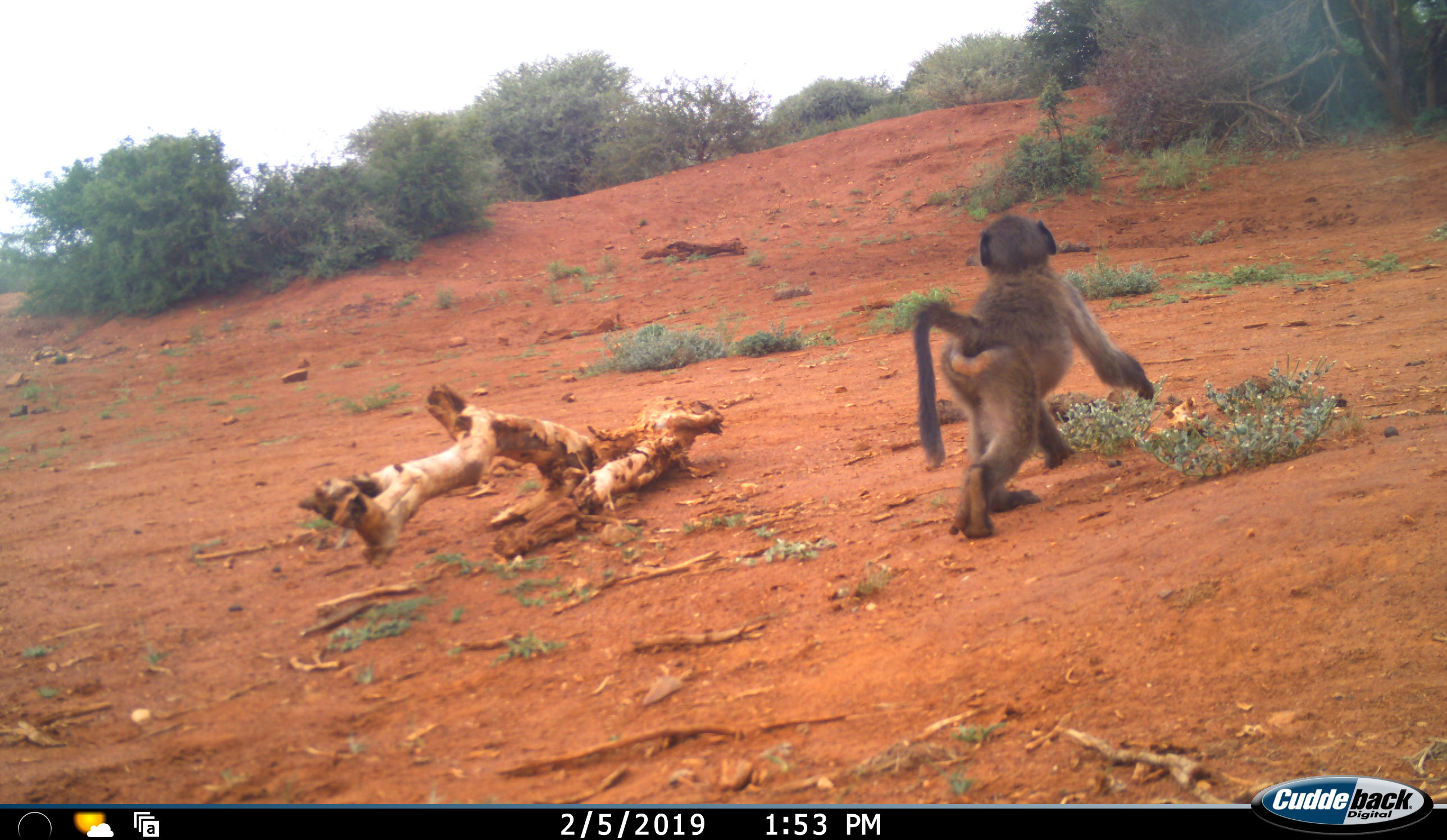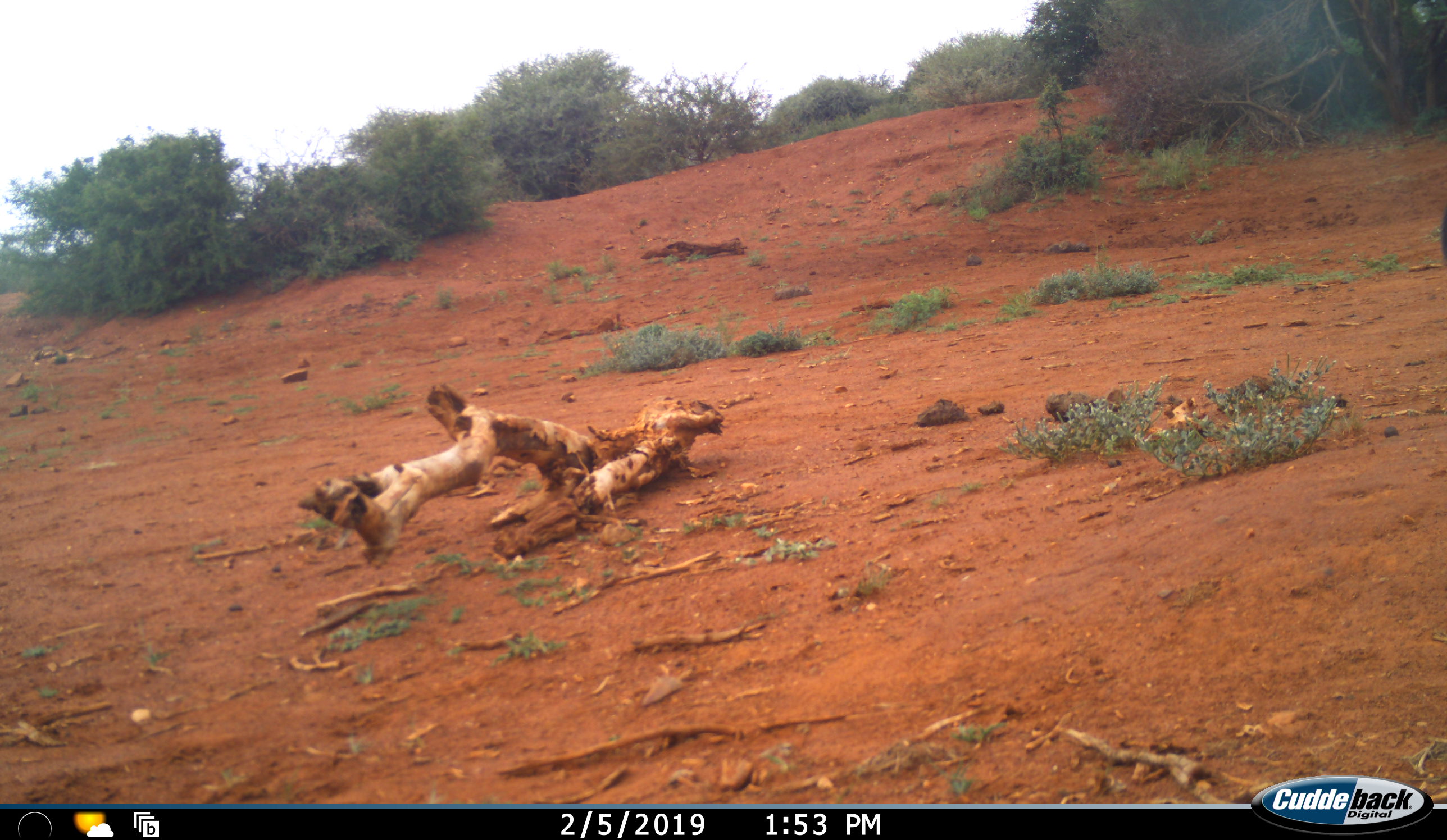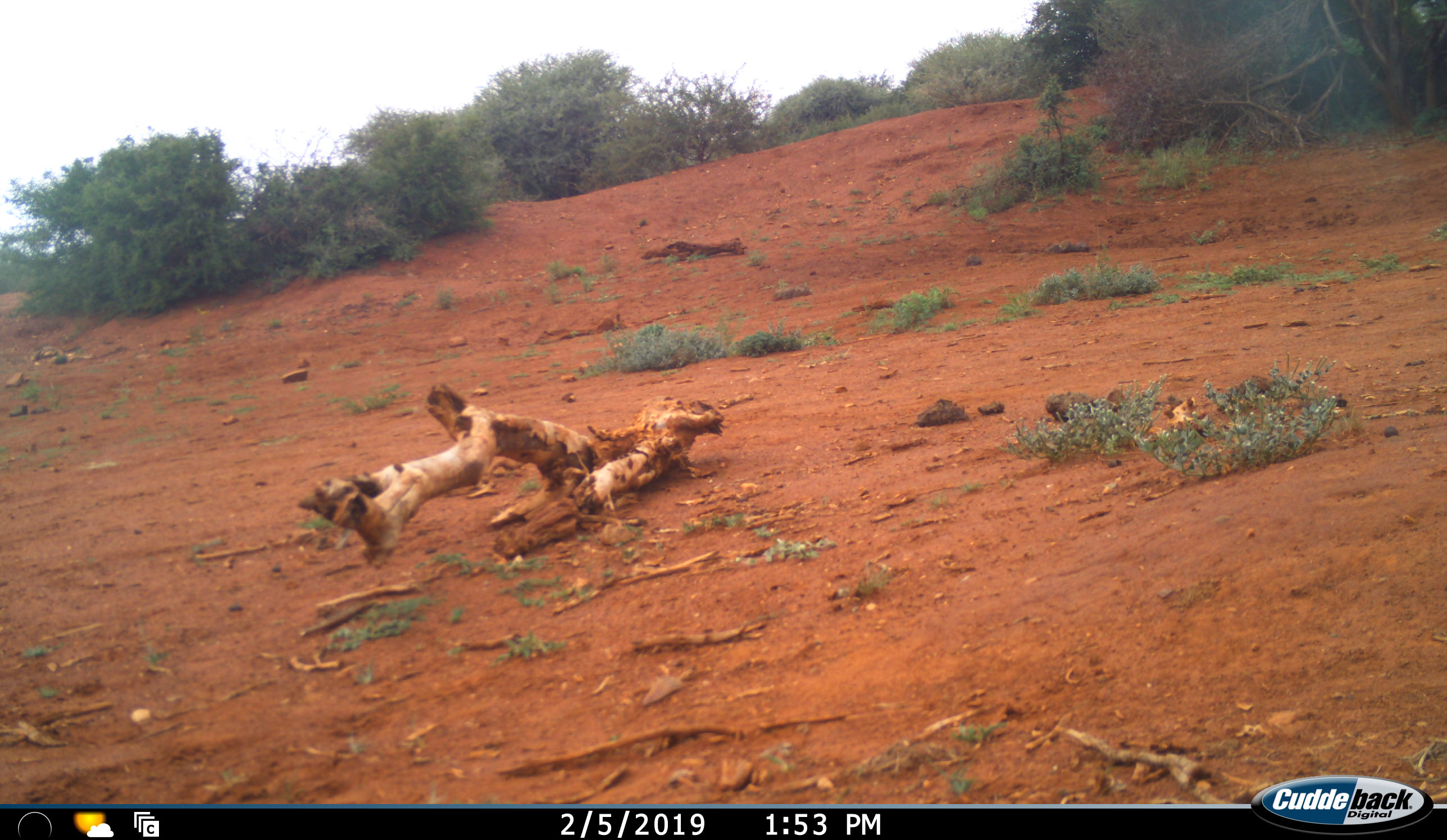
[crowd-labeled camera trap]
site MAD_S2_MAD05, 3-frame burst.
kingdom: Animalia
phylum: Chordata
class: Mammalia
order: Primates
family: Cercopithecidae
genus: Papio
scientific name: Papio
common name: baboon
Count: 1.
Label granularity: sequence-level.